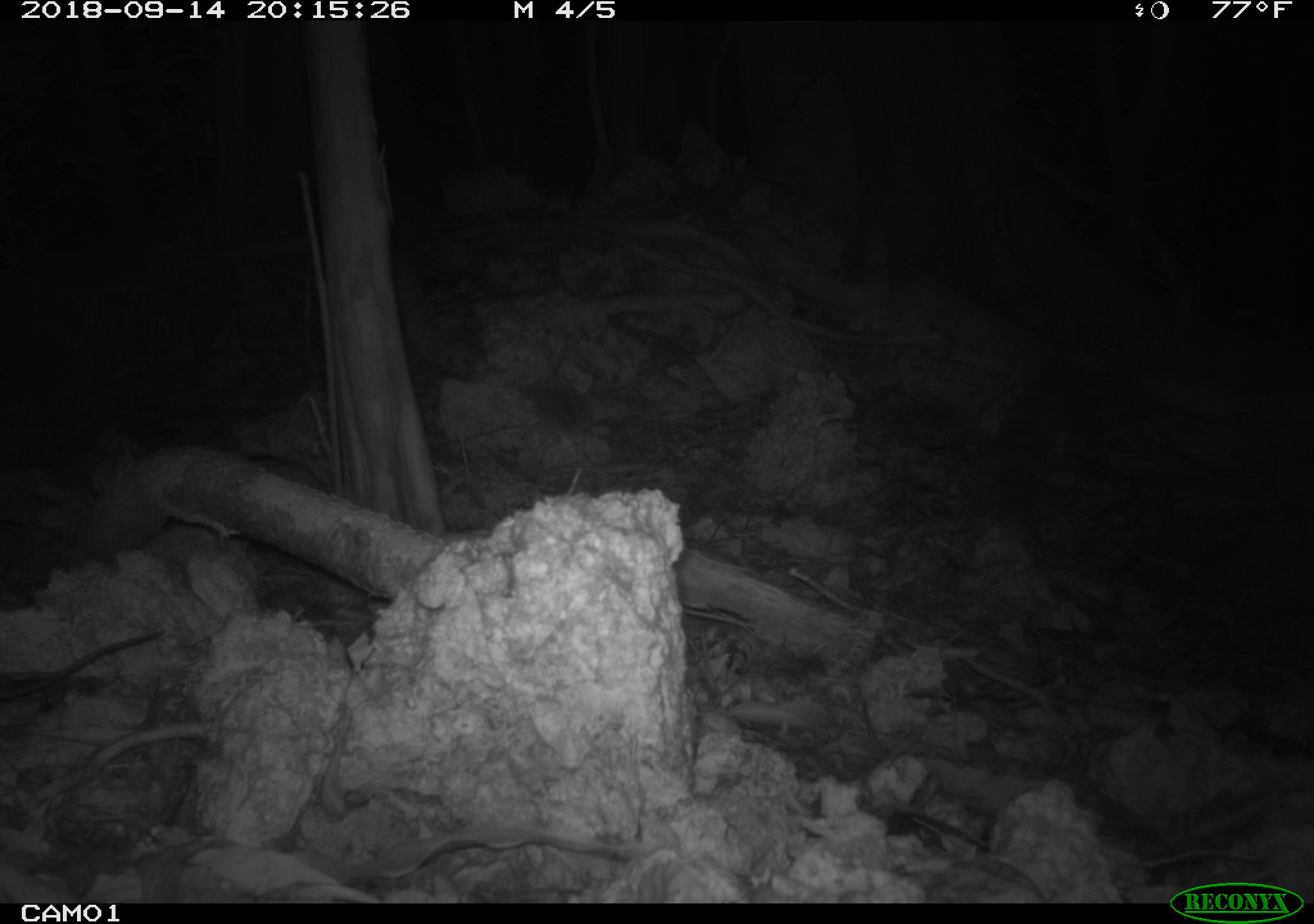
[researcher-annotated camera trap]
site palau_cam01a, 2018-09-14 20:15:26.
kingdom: Animalia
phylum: Chordata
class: Mammalia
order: Rodentia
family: Muridae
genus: Rattus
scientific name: Rattus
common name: rat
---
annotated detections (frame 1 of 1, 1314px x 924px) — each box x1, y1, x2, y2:
rat: 0, 628, 161, 709